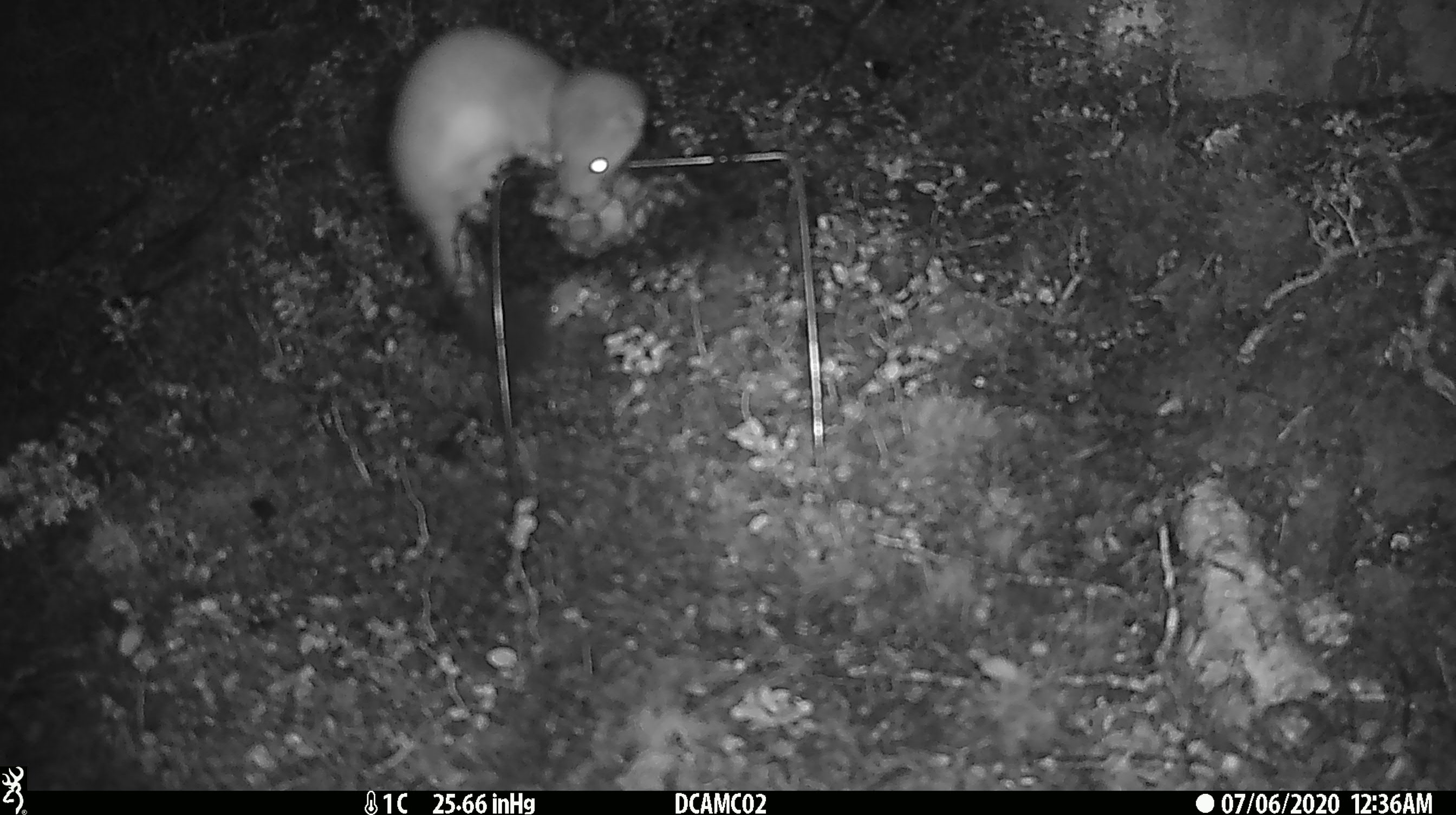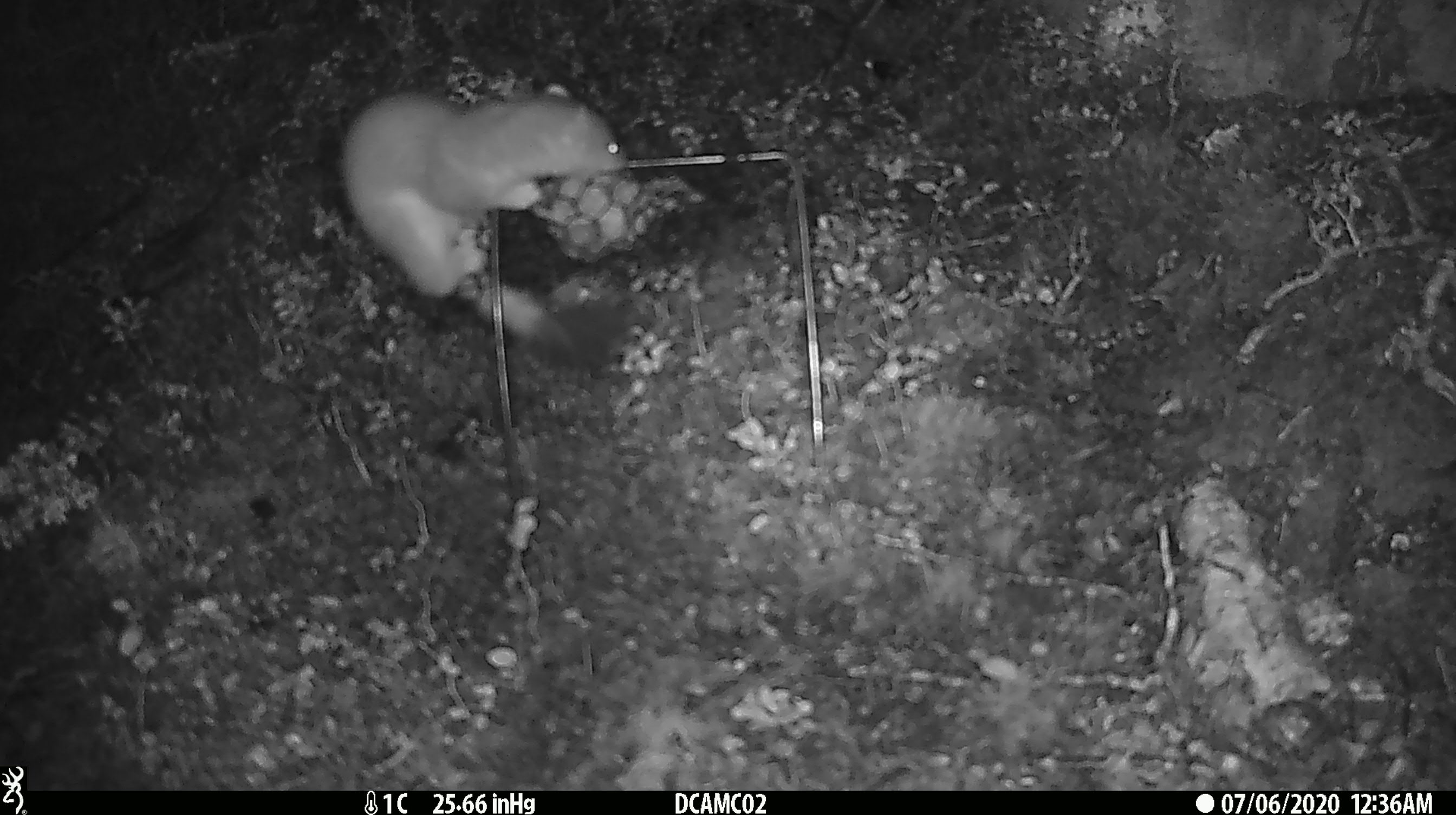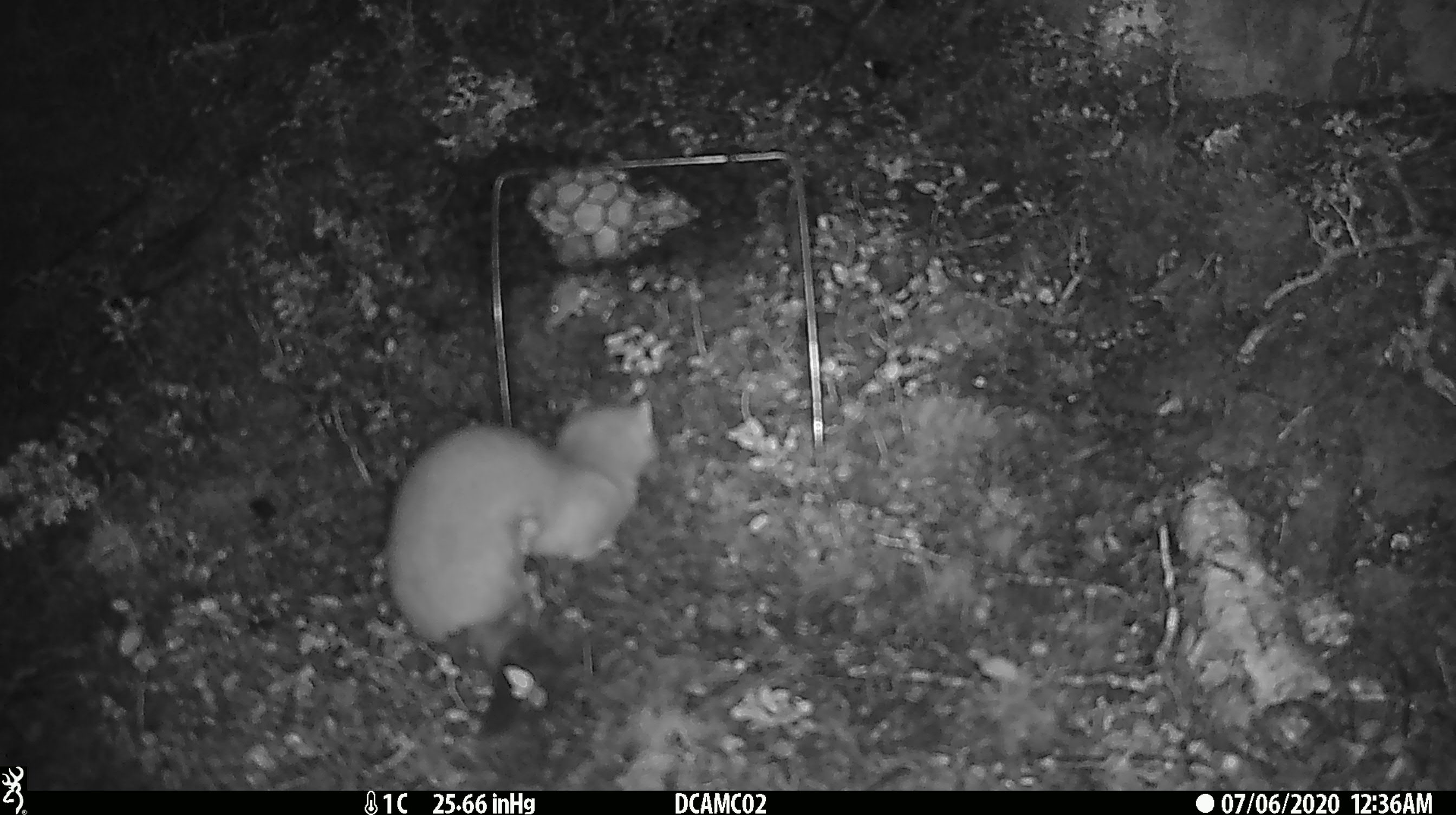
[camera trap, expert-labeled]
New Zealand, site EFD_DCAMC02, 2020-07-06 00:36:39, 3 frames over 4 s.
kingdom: Animalia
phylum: Chordata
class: Mammalia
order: Carnivora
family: Mustelidae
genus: Mustela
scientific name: Mustela erminea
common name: stoat